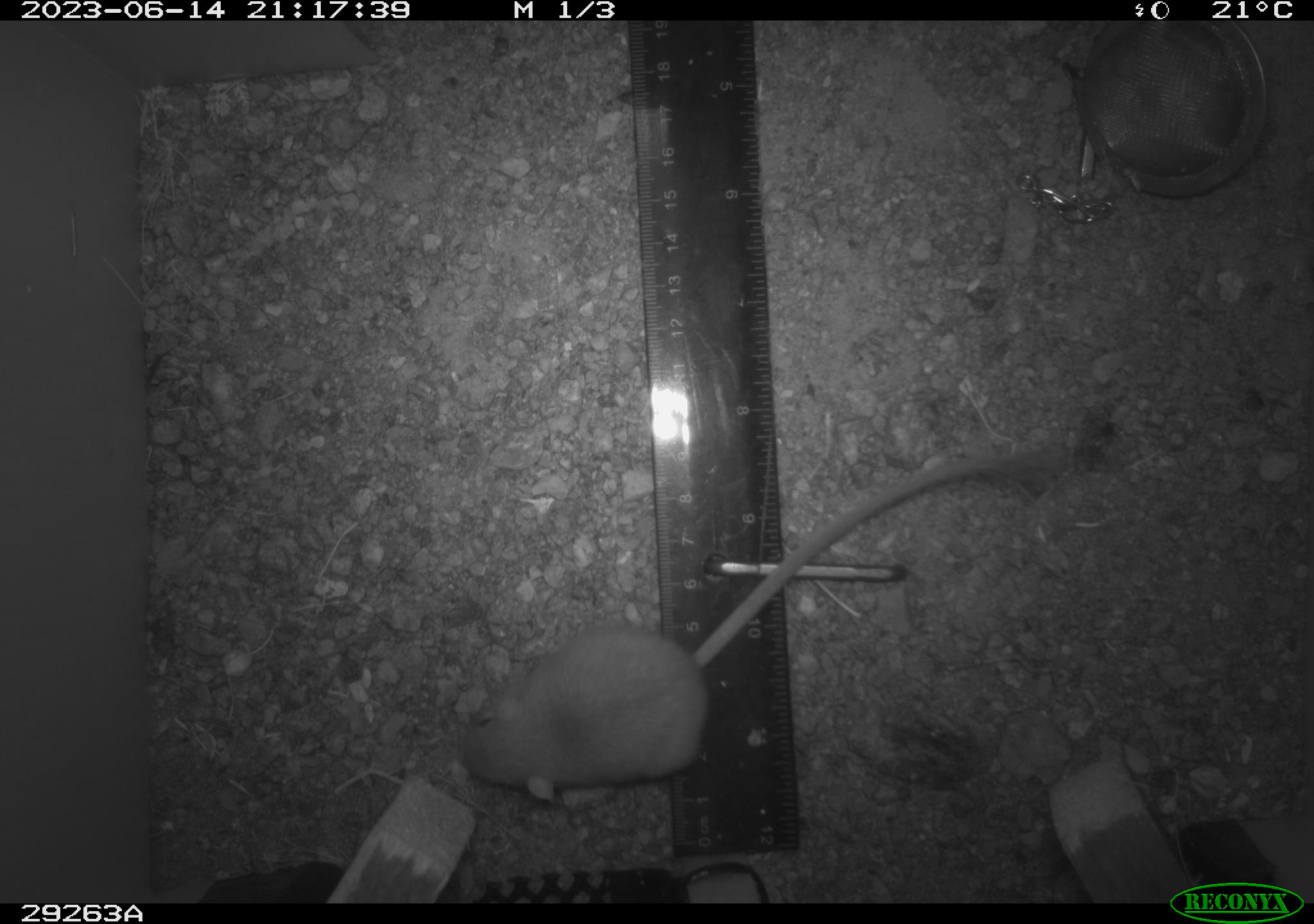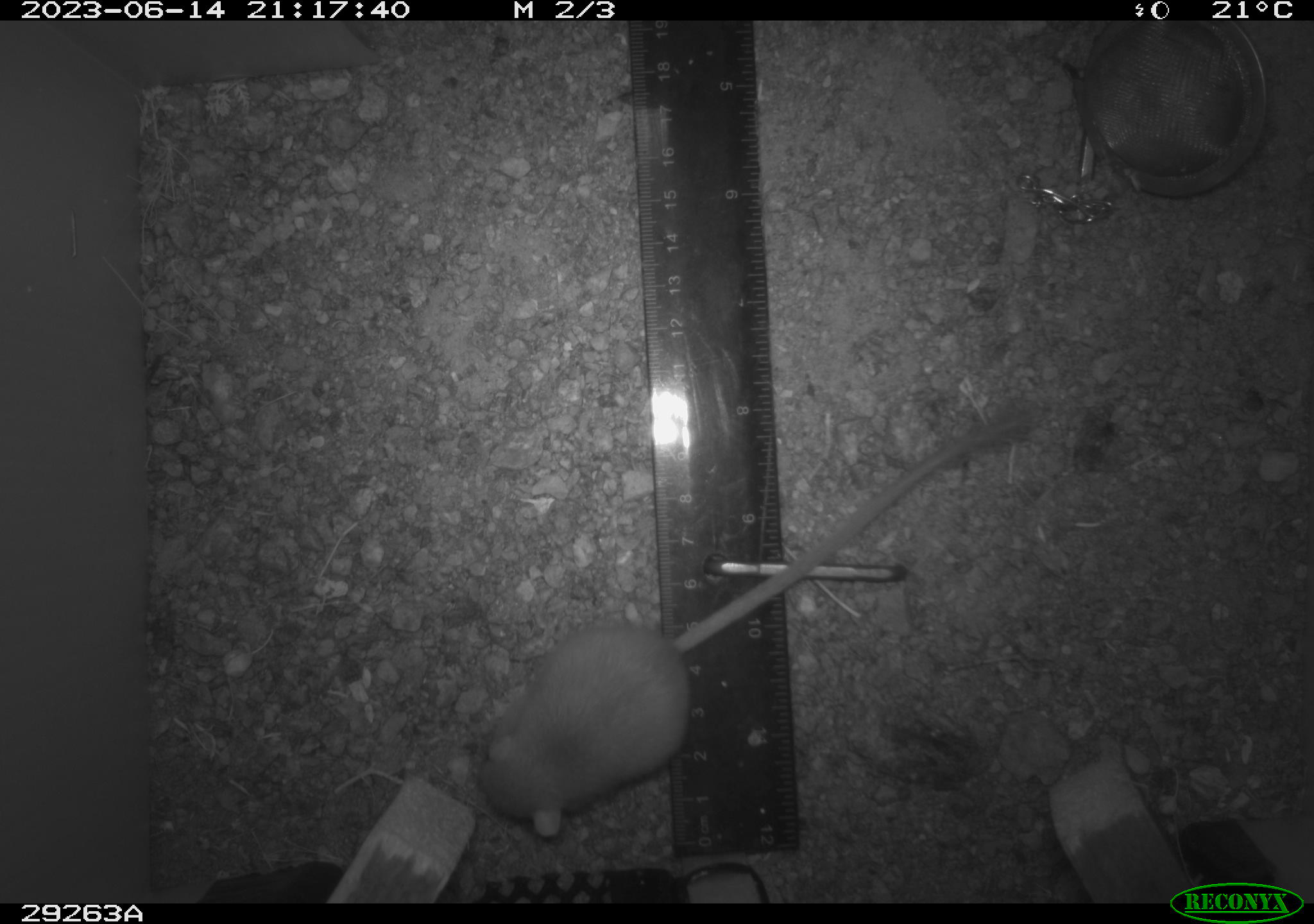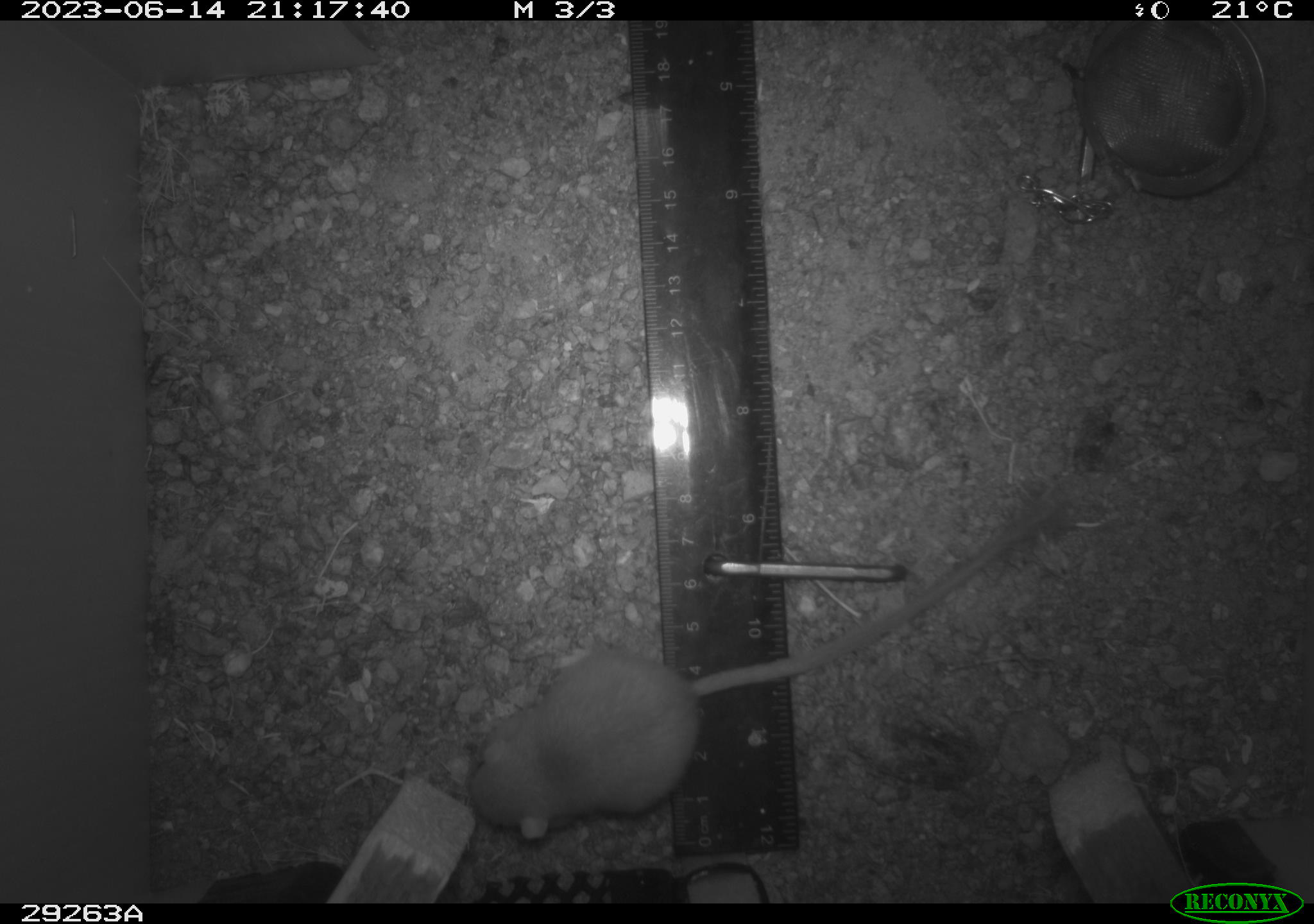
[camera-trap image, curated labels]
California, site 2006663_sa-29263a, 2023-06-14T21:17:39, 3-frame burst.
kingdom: Animalia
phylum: Chordata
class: Mammalia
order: Rodentia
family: Heteromyidae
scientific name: Heteromyidae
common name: kangaroo rats and pocket mice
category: heteromyidae family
Heteromyidae family (kangaroo rats and pocket mice) (Heteromyidae).